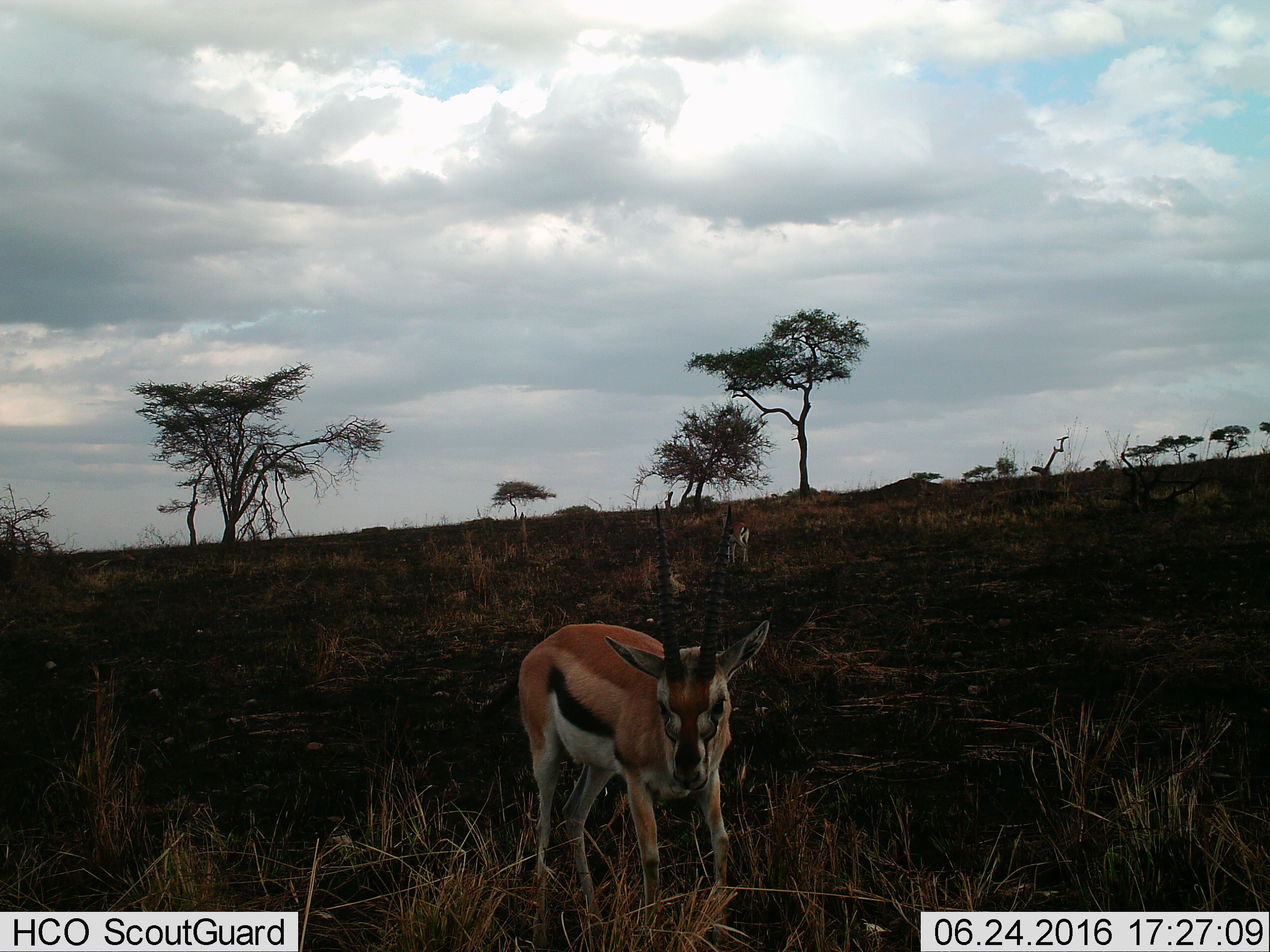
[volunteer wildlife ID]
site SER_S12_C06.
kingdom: Animalia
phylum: Chordata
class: Mammalia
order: Artiodactyla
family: Bovidae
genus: Eudorcas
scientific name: Eudorcas thomsonii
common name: thomson's gazelle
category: gazellethomsons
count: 2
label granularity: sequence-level